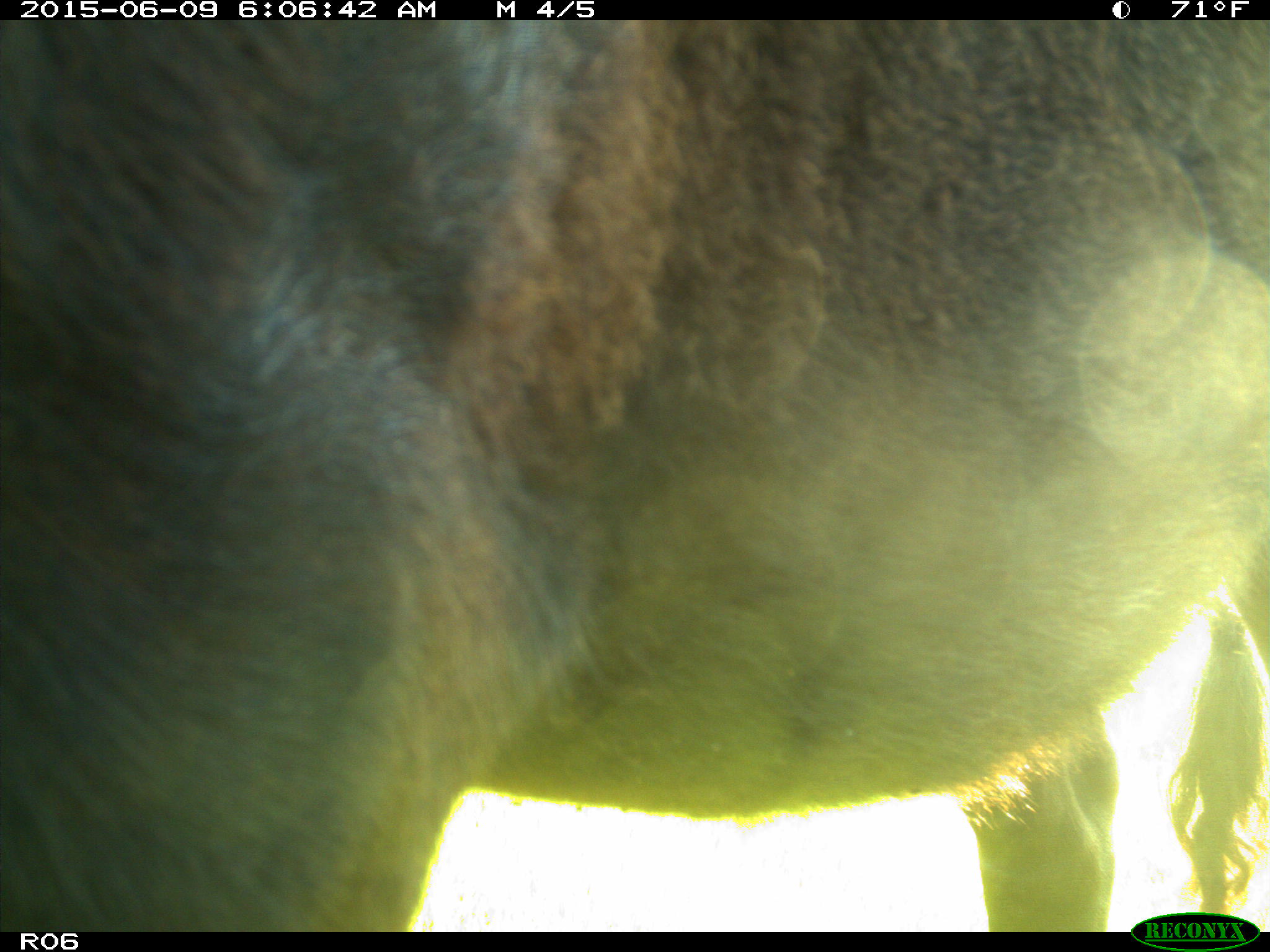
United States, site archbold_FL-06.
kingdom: Animalia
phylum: Chordata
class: Mammalia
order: Artiodactyla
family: Bovidae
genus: Bos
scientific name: Bos taurus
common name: domestic cow